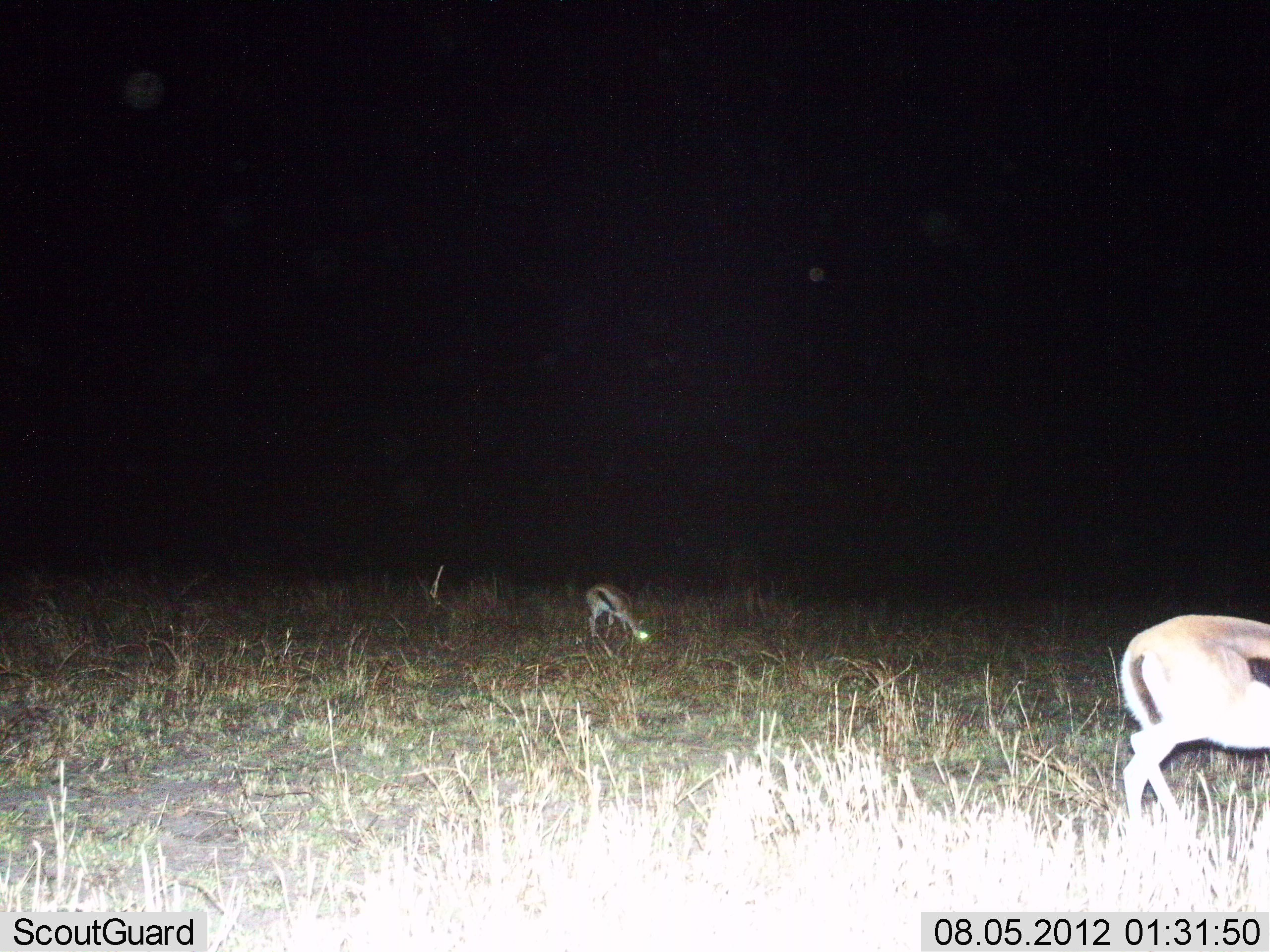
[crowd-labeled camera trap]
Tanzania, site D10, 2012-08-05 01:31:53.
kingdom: Animalia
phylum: Chordata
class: Mammalia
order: Artiodactyla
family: Bovidae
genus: Eudorcas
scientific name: Eudorcas thomsonii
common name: thomson's gazelle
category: gazellethomsons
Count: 2.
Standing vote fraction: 50%.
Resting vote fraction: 0%.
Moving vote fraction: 10%.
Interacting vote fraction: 0%.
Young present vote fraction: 10%.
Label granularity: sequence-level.